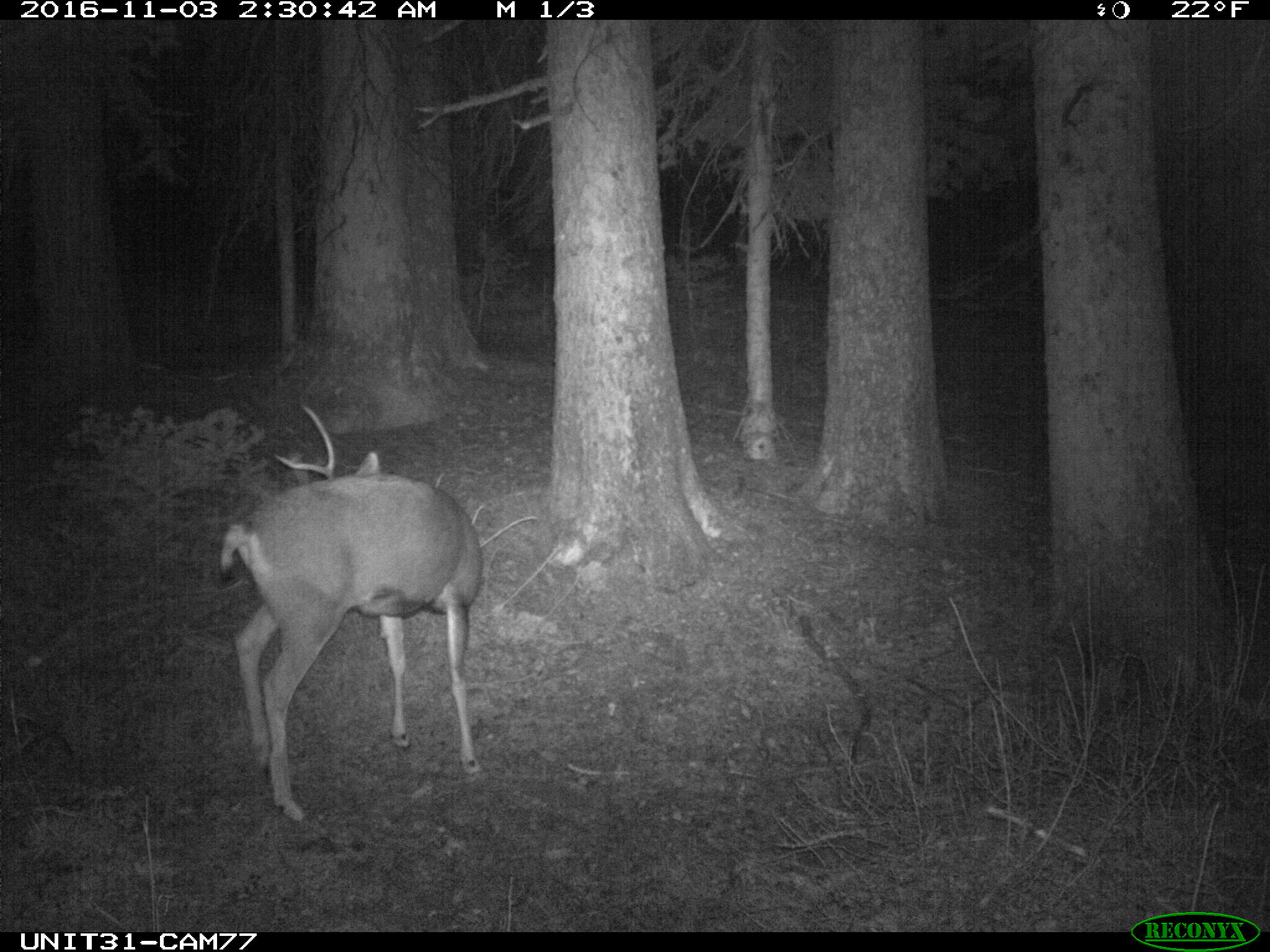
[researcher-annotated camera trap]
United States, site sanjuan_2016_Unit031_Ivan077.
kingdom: Animalia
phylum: Chordata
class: Mammalia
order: Artiodactyla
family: Cervidae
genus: Odocoileus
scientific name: Odocoileus hemionus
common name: mule deer